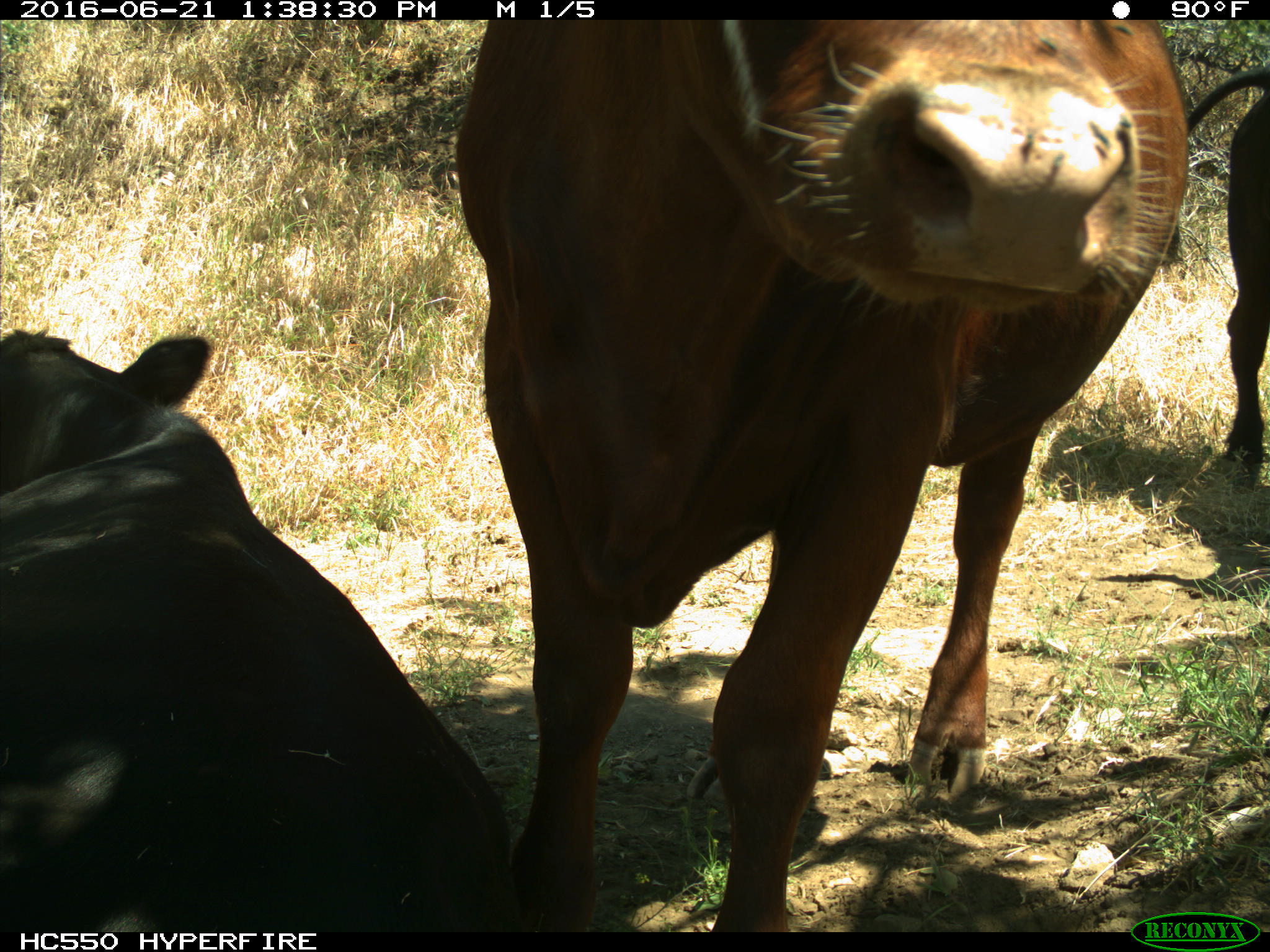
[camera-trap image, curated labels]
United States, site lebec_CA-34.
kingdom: Animalia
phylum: Chordata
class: Mammalia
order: Artiodactyla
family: Bovidae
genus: Bos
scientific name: Bos taurus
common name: domestic cow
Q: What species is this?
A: Bos taurus (domestic cow).